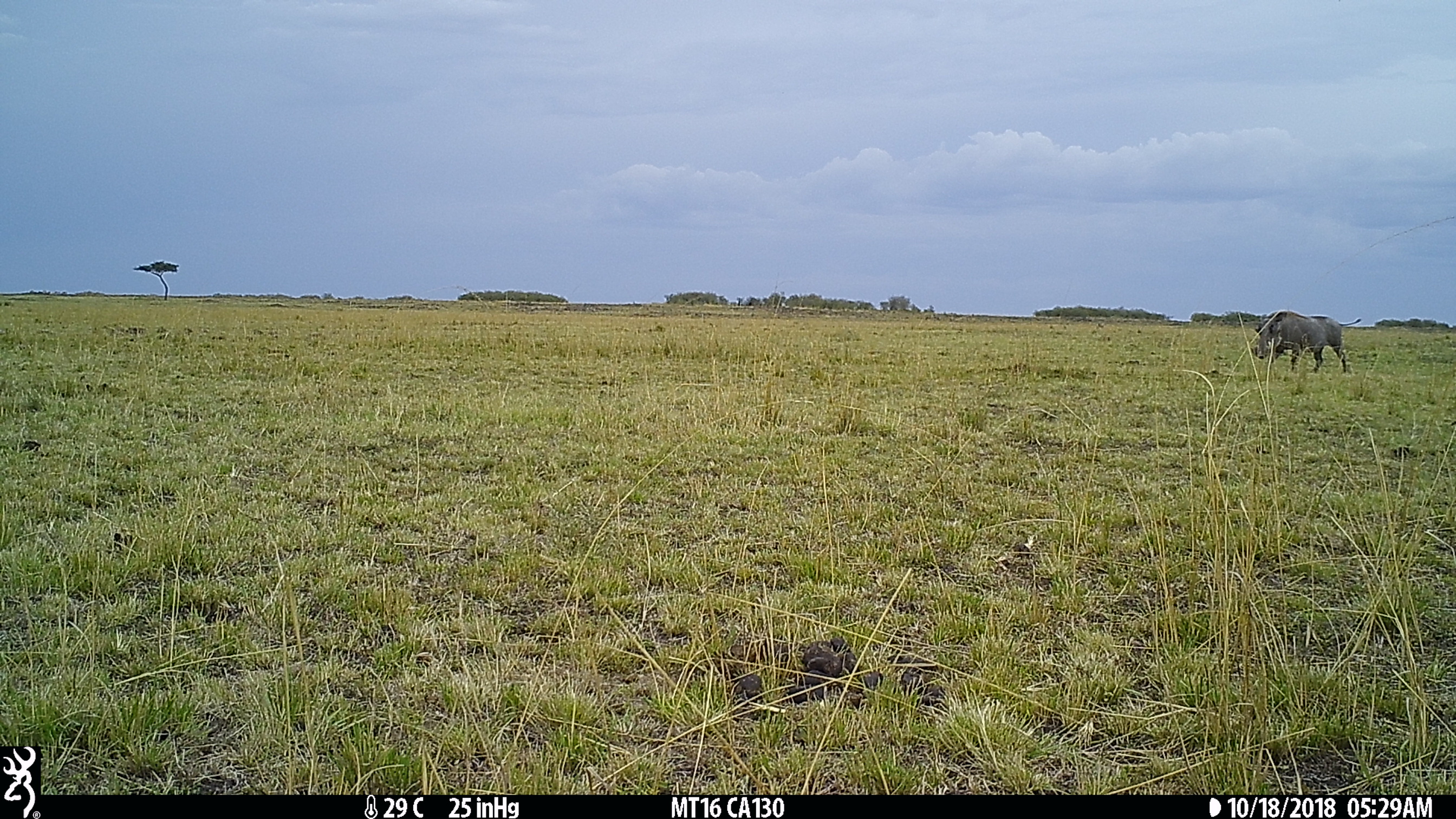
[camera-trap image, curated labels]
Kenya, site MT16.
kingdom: Animalia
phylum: Chordata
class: Mammalia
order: Artiodactyla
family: Suidae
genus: Phacochoerus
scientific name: Phacochoerus africanus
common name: common warthog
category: warthog